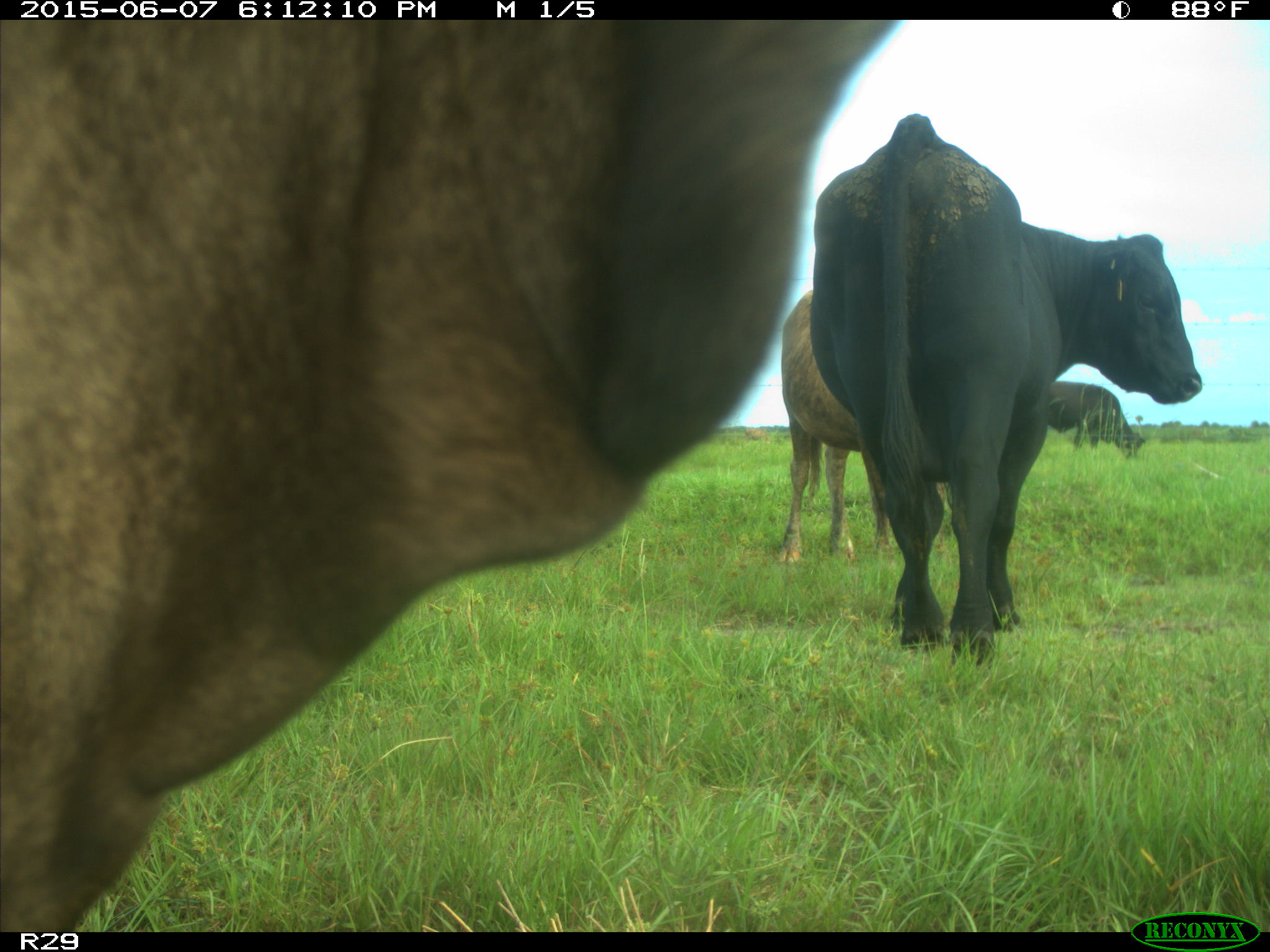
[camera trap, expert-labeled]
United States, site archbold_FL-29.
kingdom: Animalia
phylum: Chordata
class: Mammalia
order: Artiodactyla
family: Bovidae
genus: Bos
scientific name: Bos taurus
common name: domestic cow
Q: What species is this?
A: Bos taurus (domestic cow).